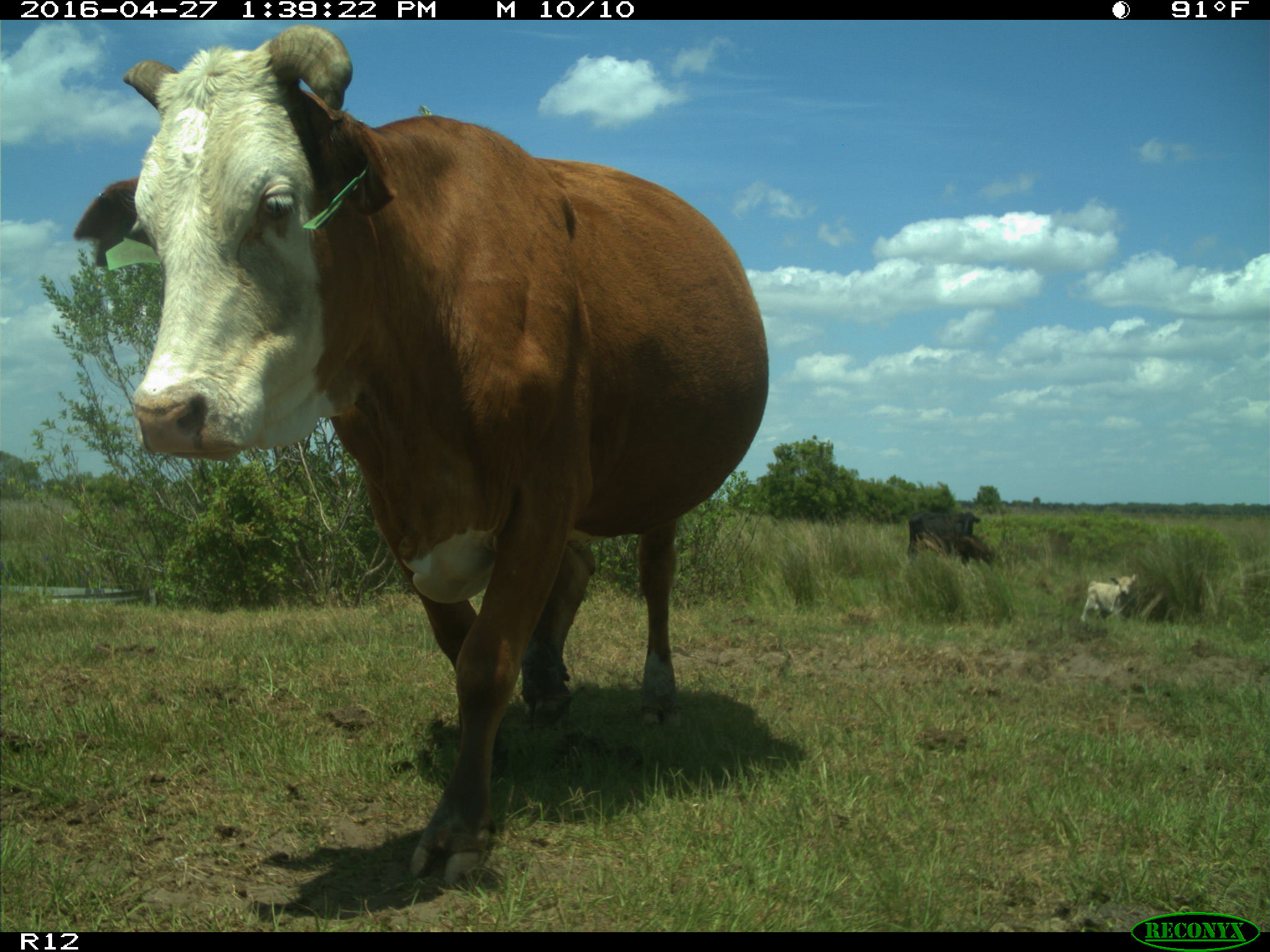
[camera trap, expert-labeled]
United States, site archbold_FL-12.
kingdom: Animalia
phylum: Chordata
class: Mammalia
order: Artiodactyla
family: Bovidae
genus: Bos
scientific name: Bos taurus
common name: domestic cow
Bos taurus (domestic cow).